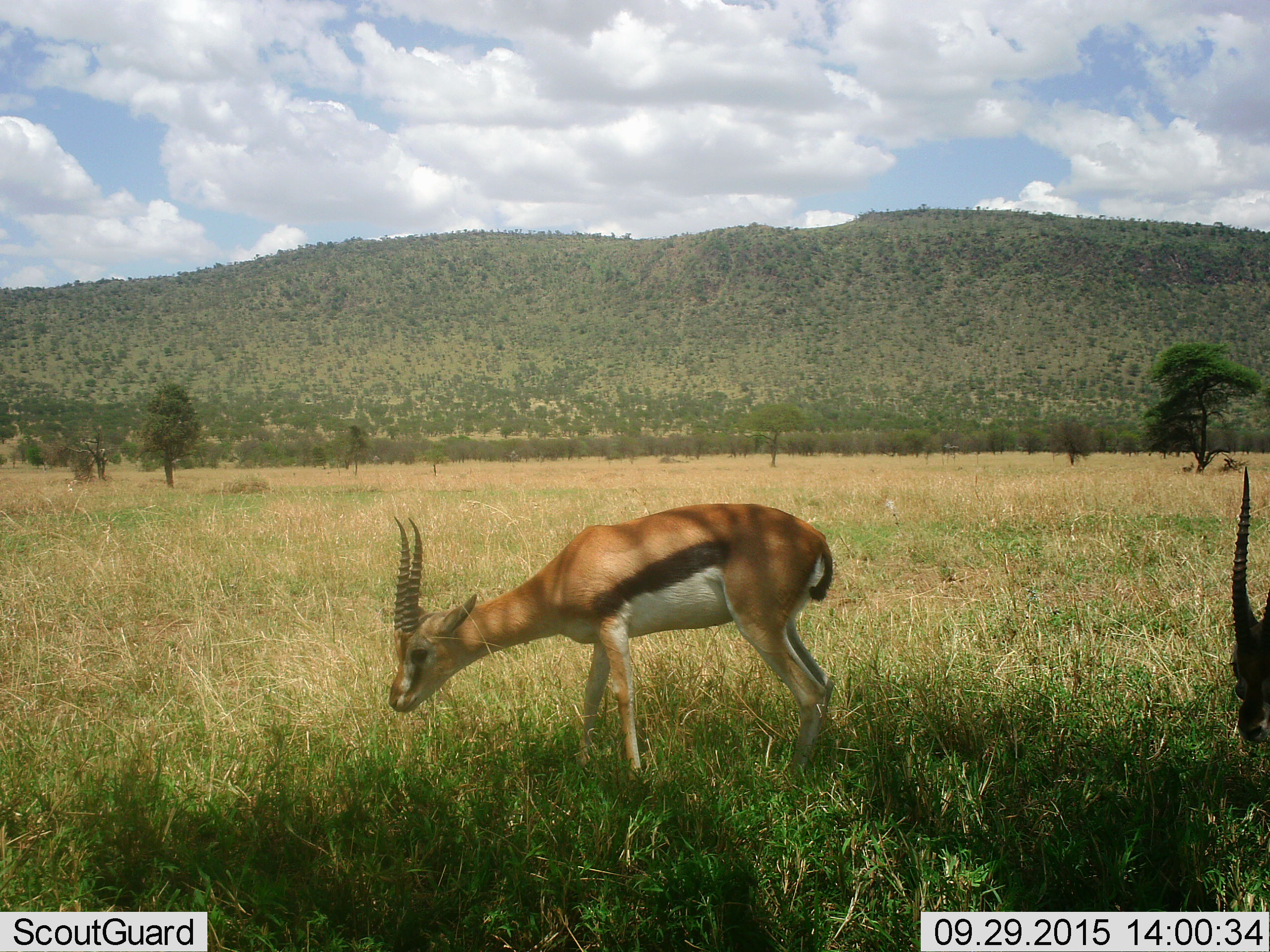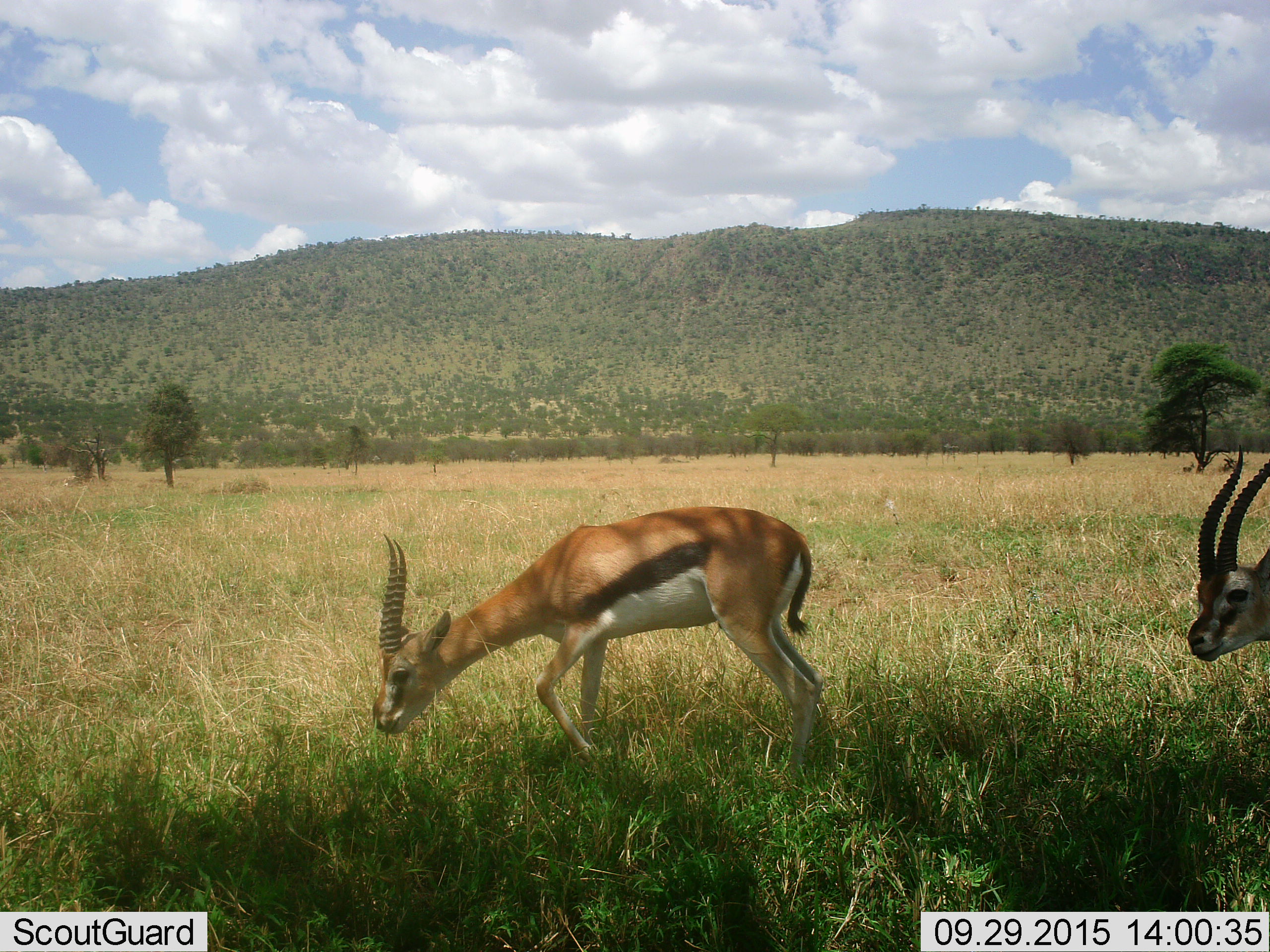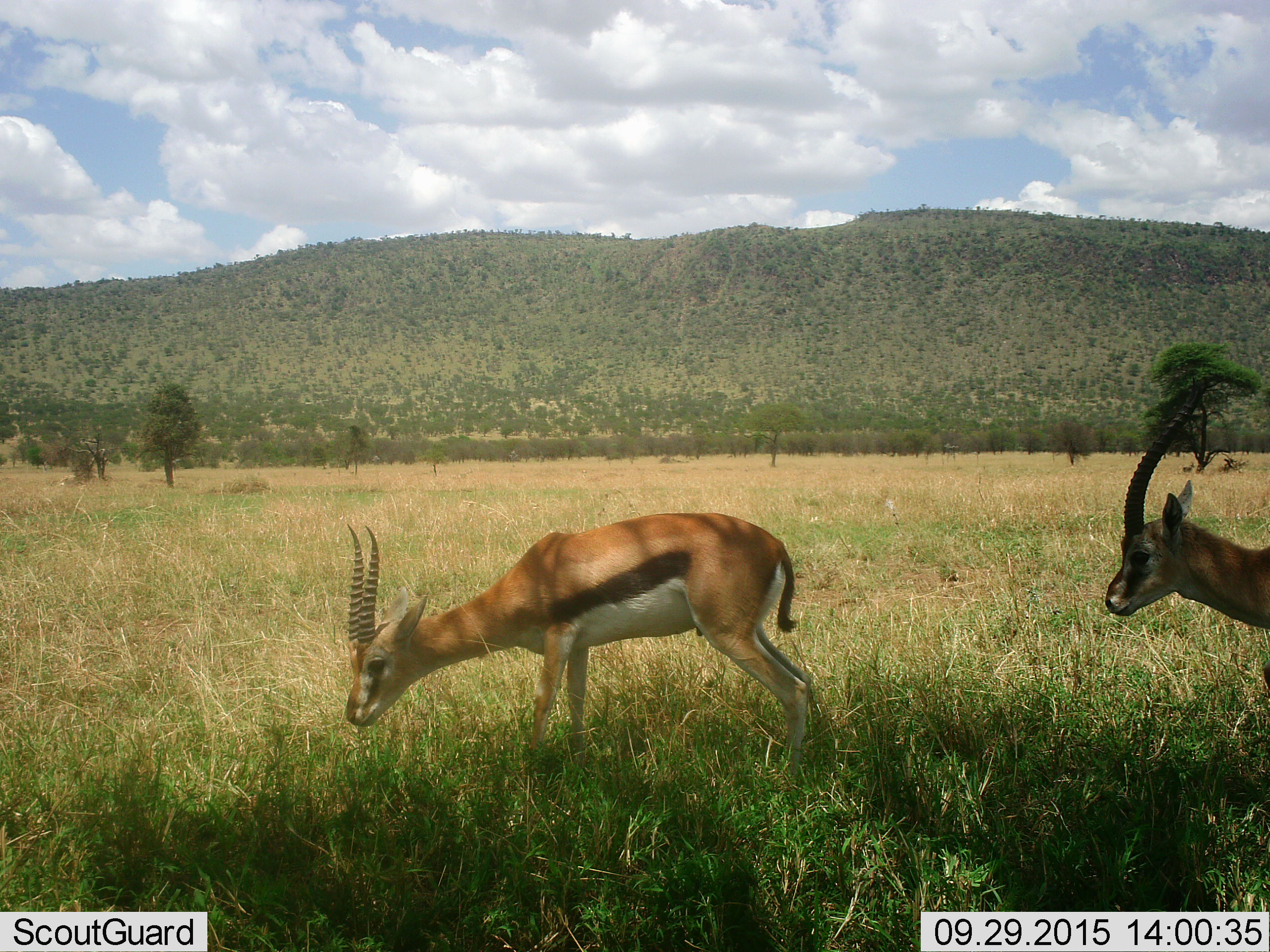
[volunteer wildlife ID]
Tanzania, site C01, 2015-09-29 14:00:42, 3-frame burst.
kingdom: Animalia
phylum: Chordata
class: Mammalia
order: Artiodactyla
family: Bovidae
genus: Eudorcas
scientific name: Eudorcas thomsonii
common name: thomson's gazelle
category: gazellethomsons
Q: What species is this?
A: Gazellethomsons (thomson's gazelle) (Eudorcas thomsonii).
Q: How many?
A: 2.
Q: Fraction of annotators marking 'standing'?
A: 28%.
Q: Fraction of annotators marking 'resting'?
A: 6%.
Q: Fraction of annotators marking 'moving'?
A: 39%.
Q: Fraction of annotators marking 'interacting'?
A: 0%.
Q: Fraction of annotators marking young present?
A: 0%.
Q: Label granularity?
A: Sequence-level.